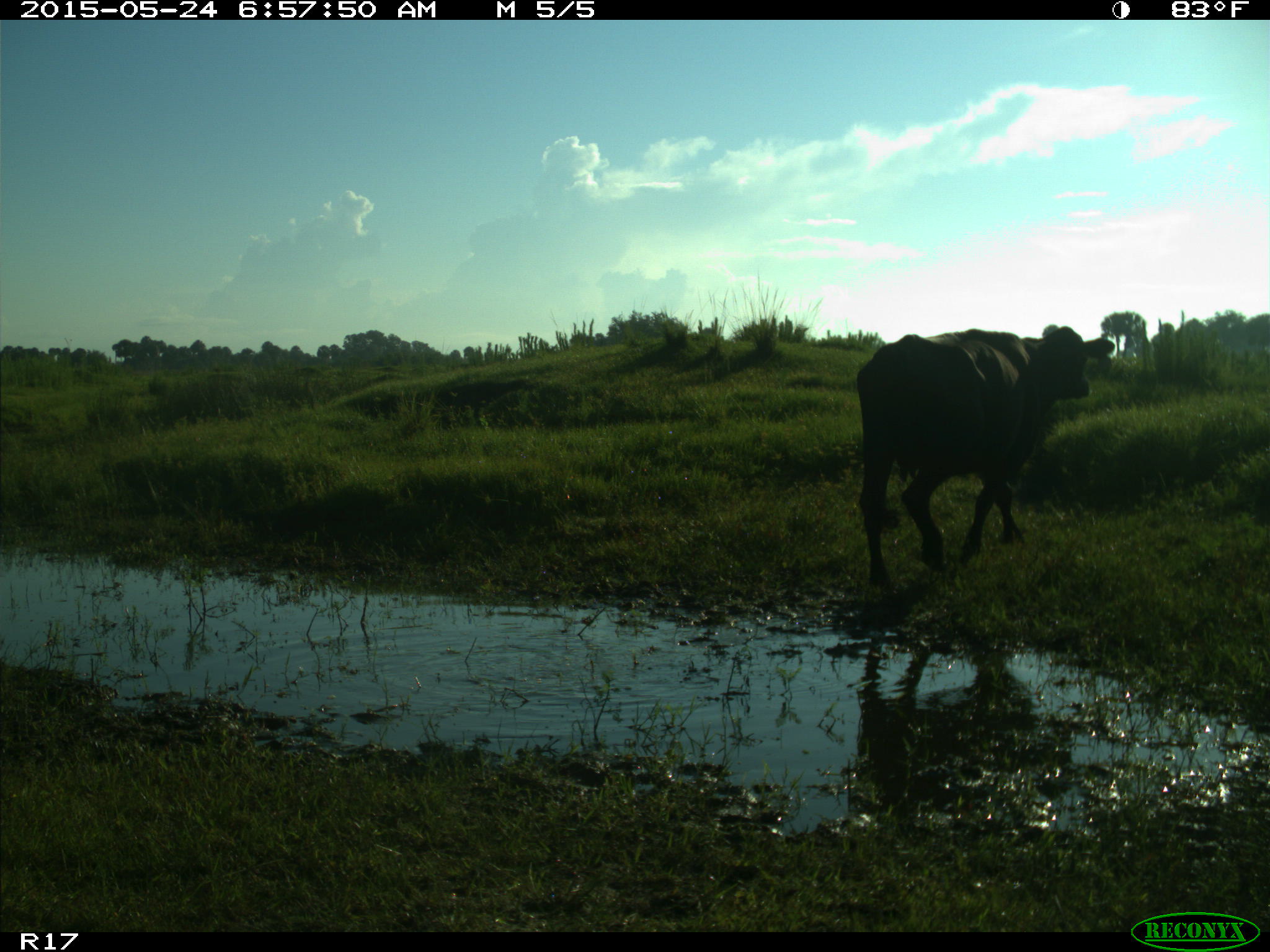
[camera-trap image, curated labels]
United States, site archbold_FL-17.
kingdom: Animalia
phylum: Chordata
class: Mammalia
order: Artiodactyla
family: Bovidae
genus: Bos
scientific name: Bos taurus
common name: domestic cow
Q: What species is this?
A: Bos taurus (domestic cow).